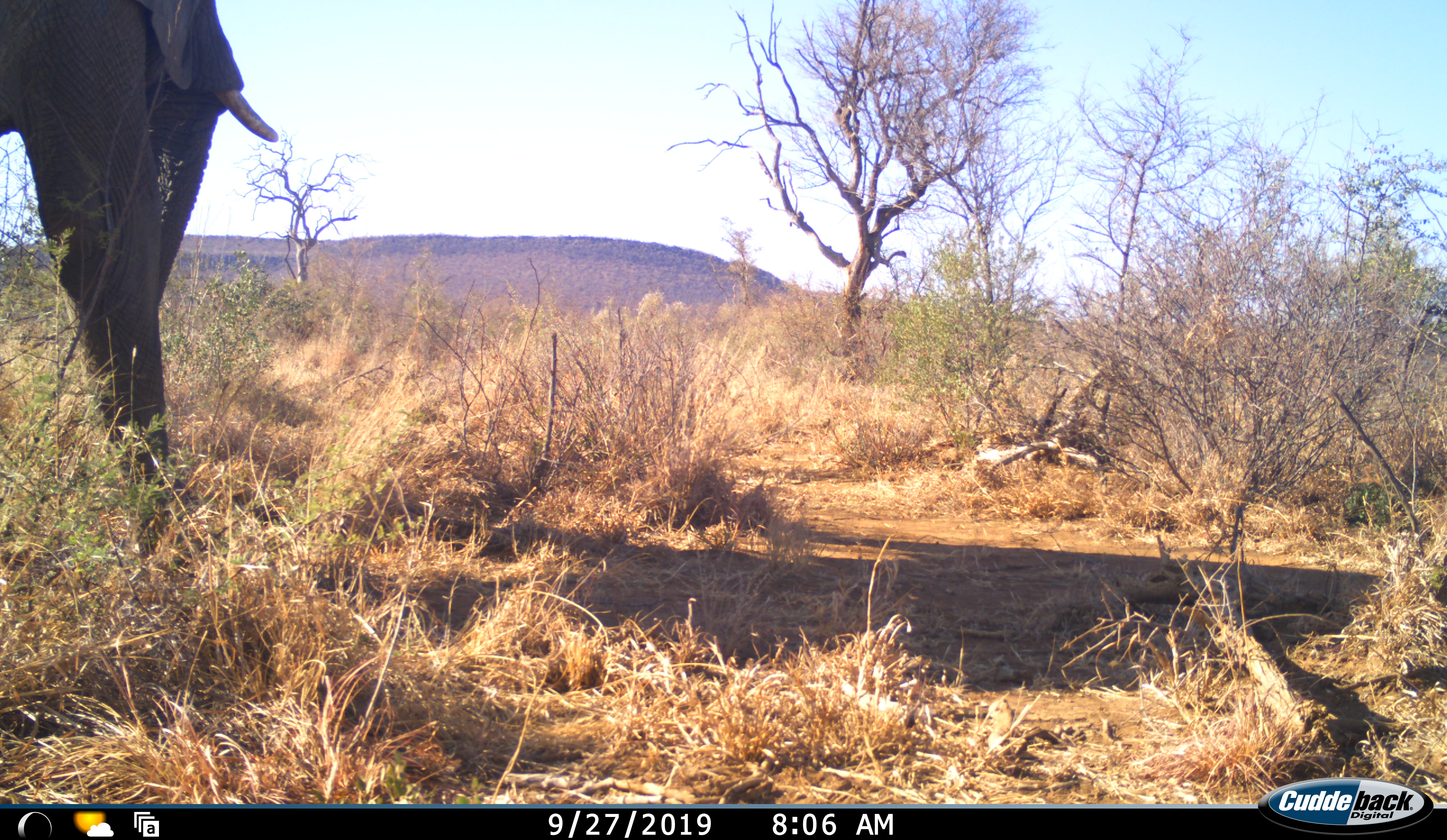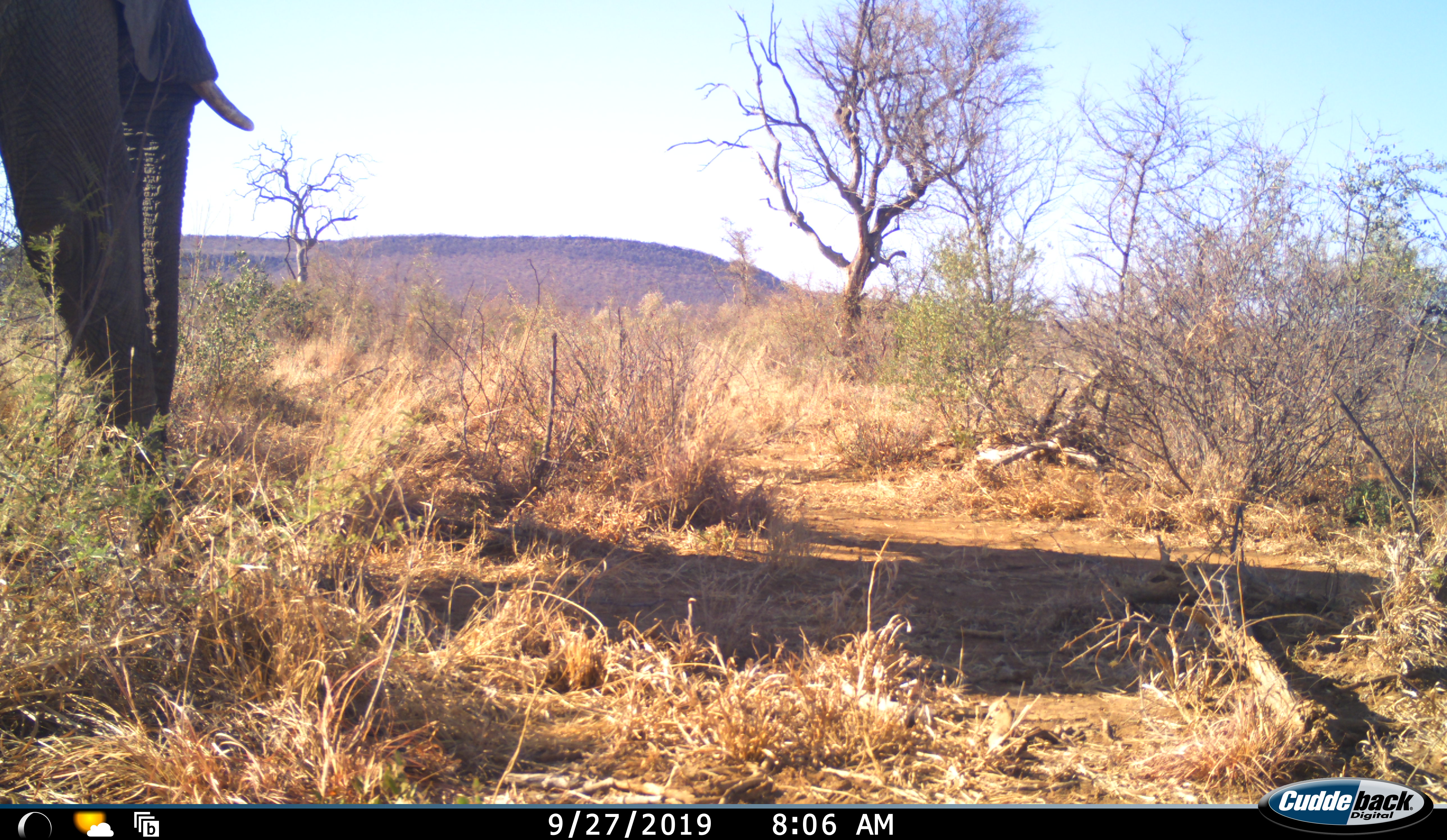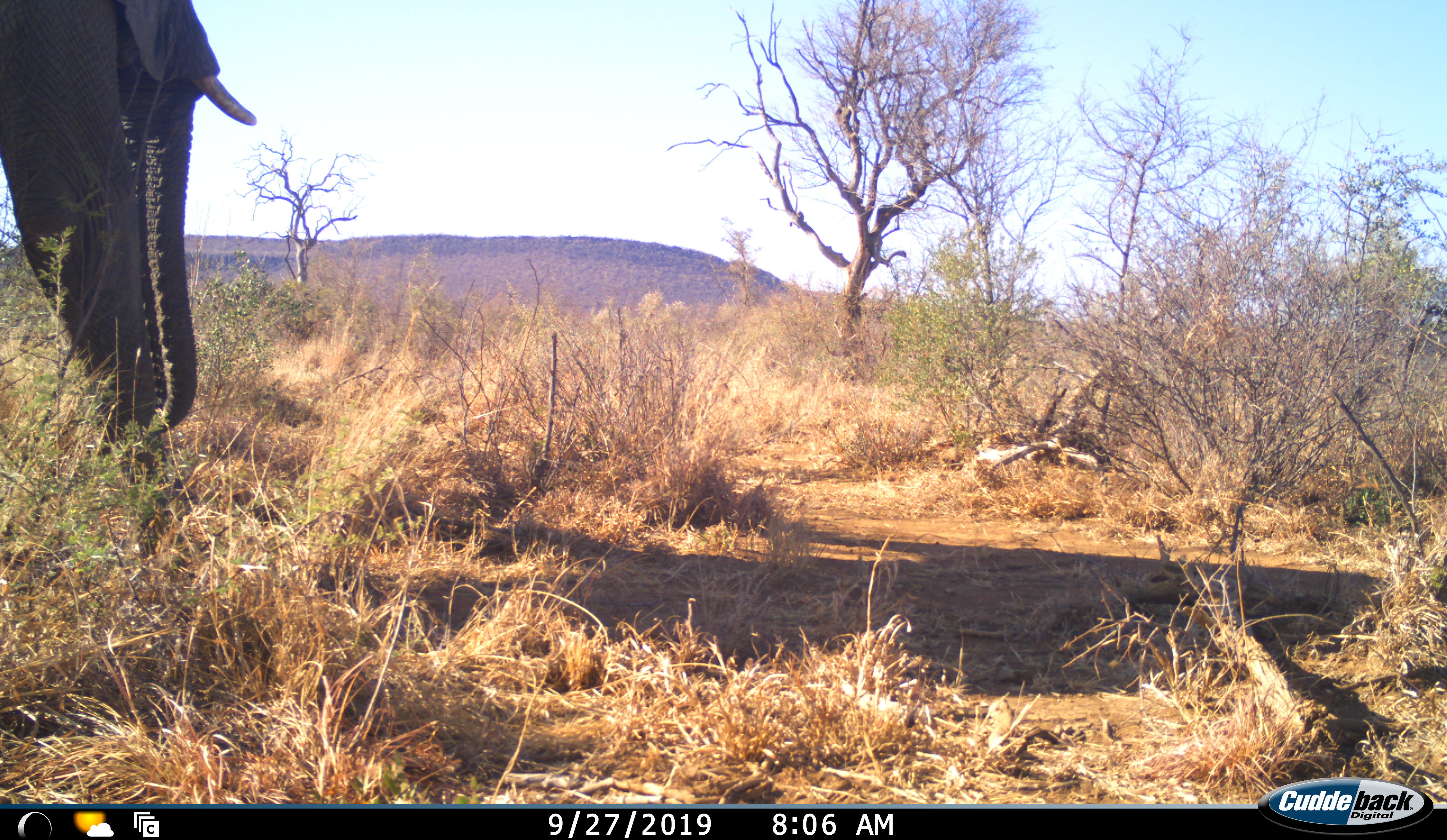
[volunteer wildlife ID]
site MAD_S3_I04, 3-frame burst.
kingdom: Animalia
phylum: Chordata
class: Mammalia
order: Proboscidea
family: Elephantidae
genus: Loxodonta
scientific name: Loxodonta africana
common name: african bush elephant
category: elephant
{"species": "elephant (african bush elephant) (Loxodonta africana)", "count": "1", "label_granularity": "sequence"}